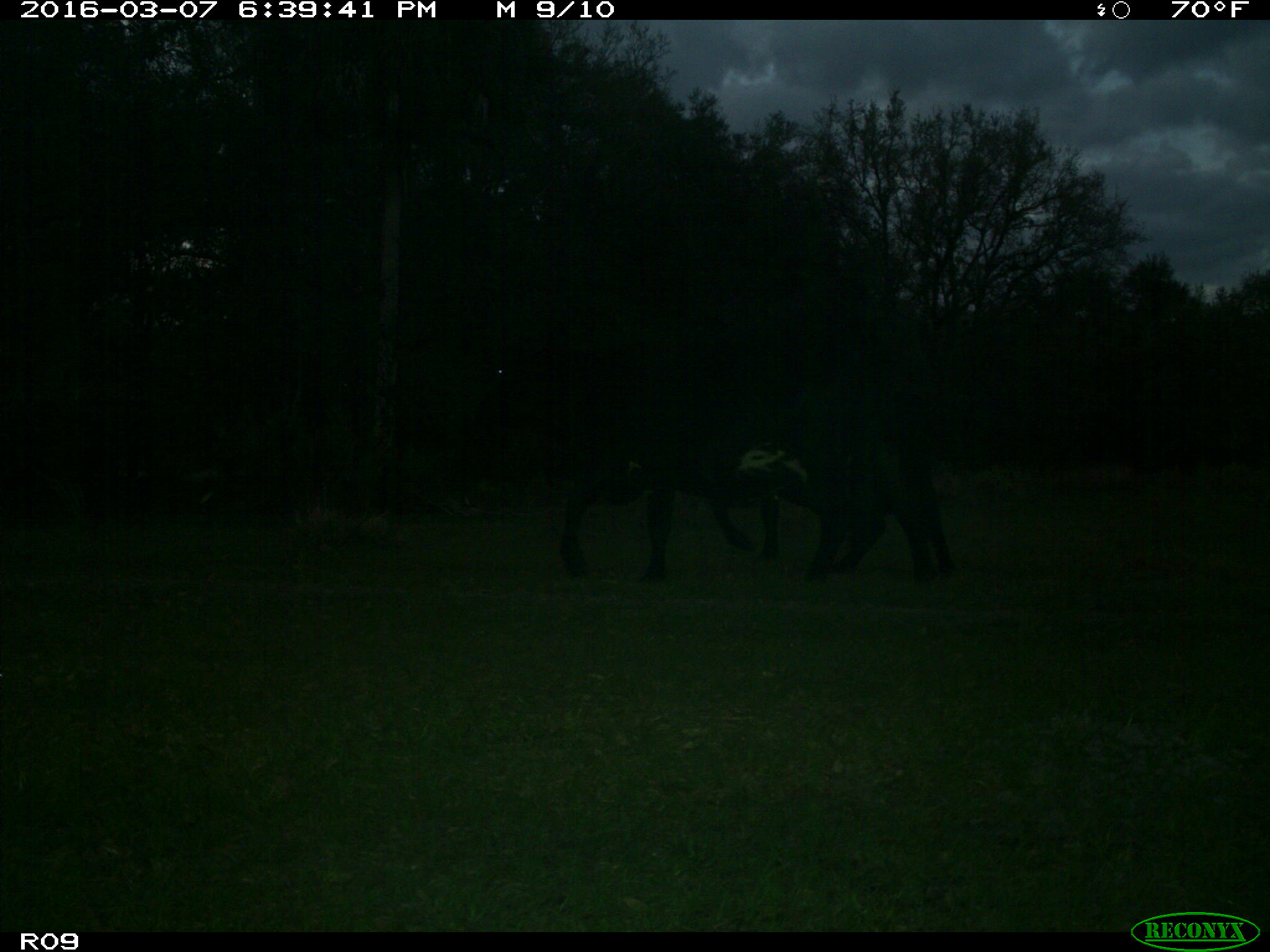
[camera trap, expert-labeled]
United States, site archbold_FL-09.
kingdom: Animalia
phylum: Chordata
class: Mammalia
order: Artiodactyla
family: Bovidae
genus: Bos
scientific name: Bos taurus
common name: domestic cow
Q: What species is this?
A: Bos taurus (domestic cow).